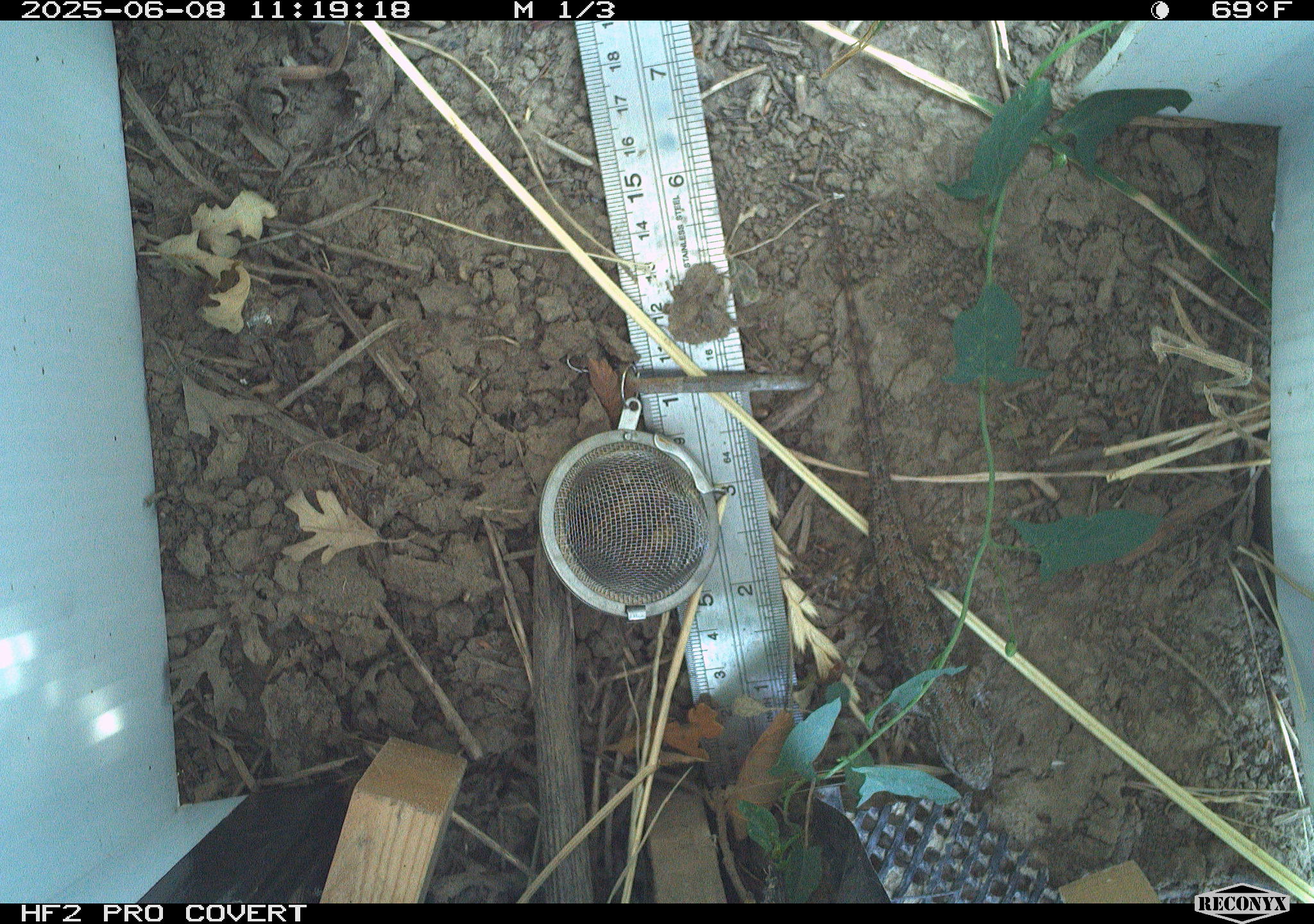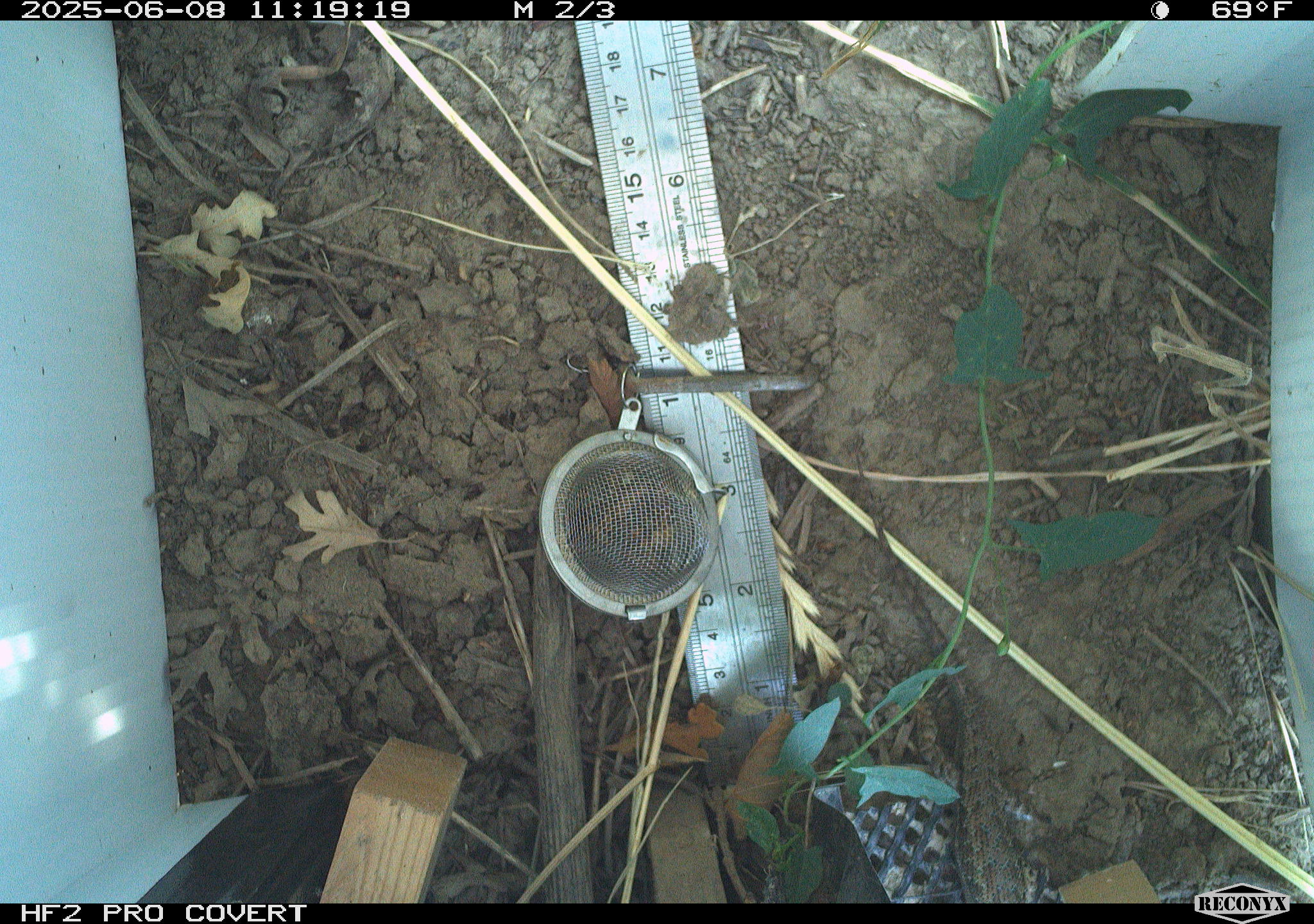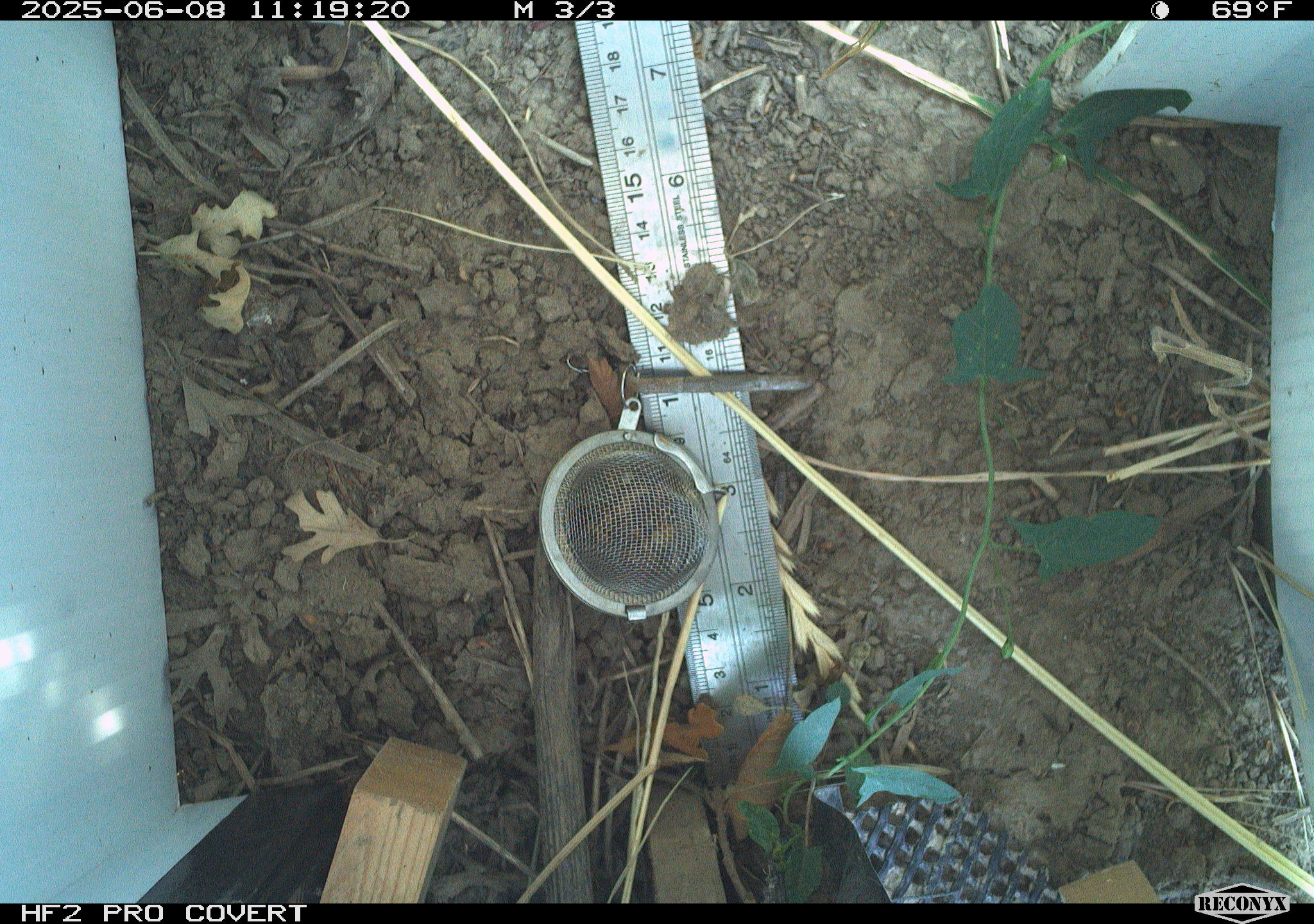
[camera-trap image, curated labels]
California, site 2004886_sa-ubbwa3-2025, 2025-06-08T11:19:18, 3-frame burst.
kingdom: Animalia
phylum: Chordata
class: Reptilia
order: Squamata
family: Phrynosomatidae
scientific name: Phrynosomatidae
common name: north american spiny lizards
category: sceloporus/uta species